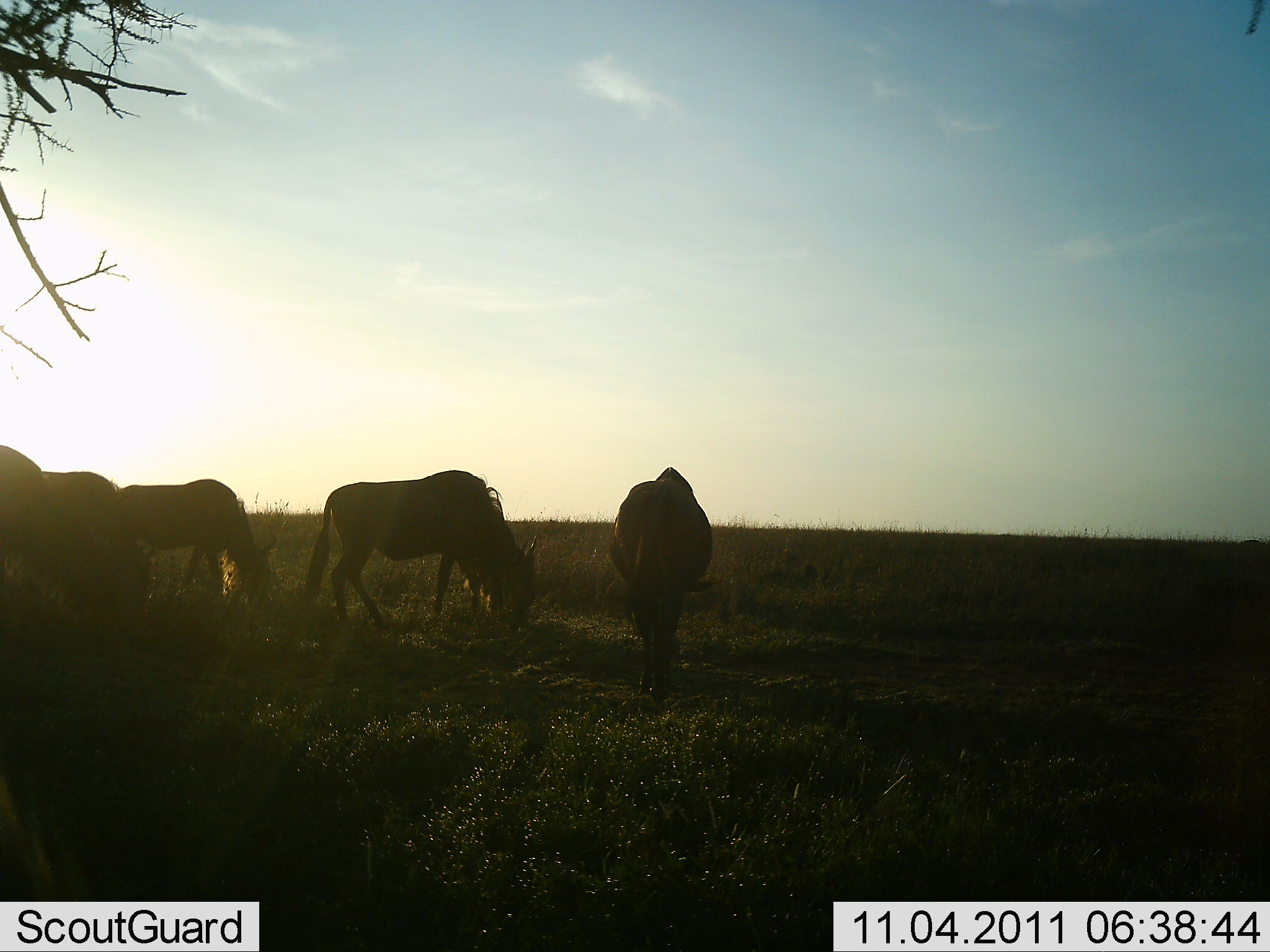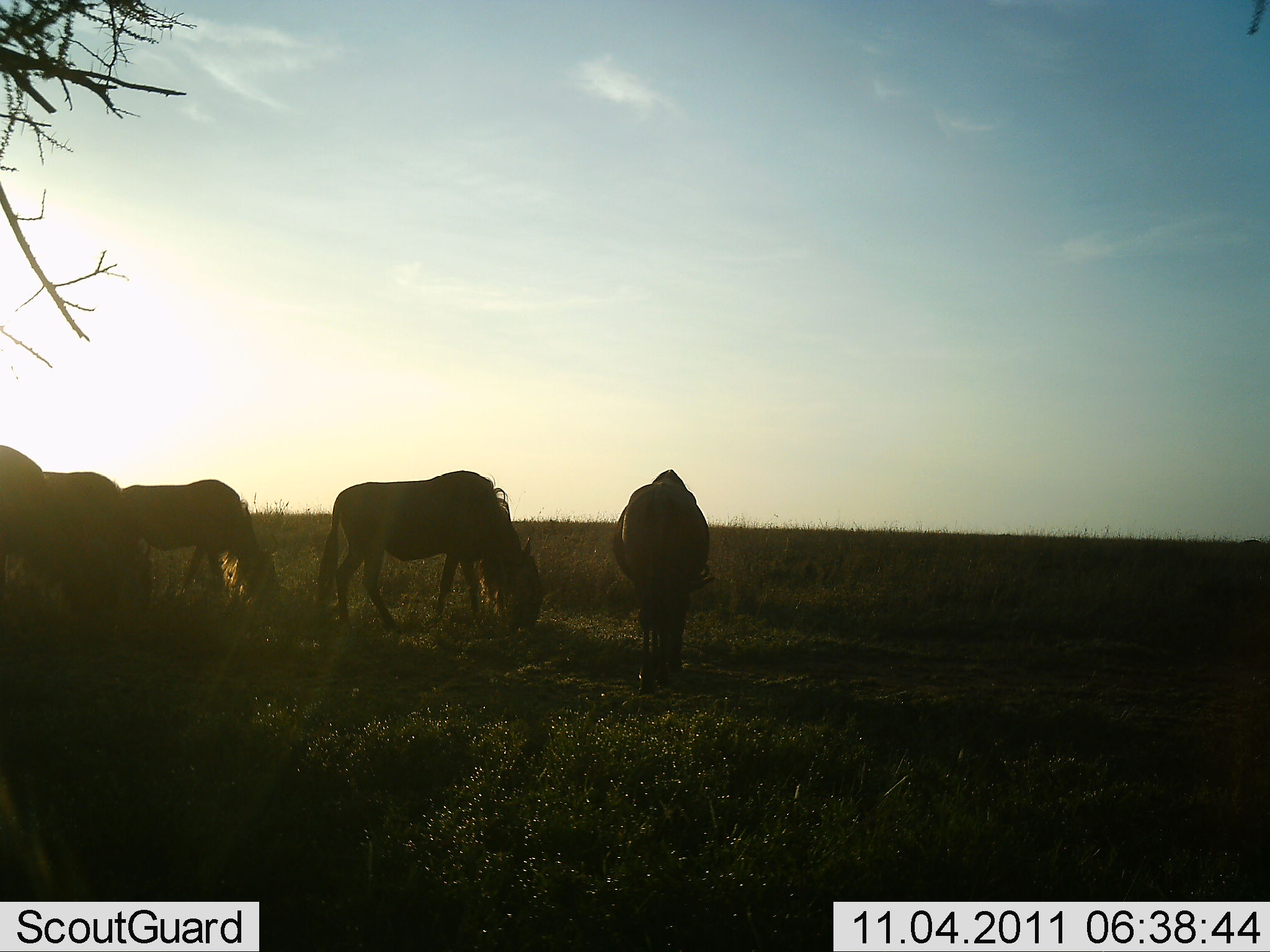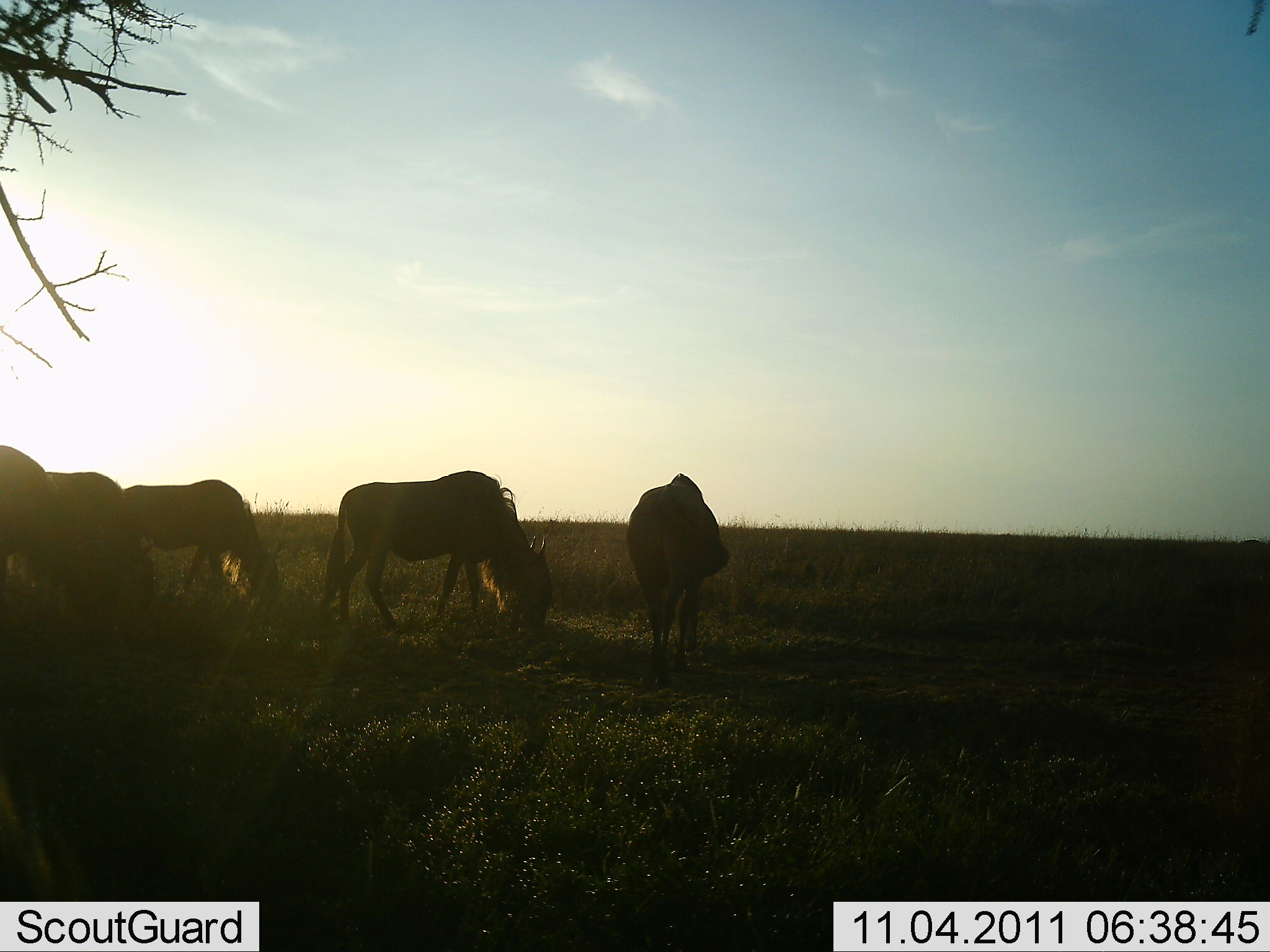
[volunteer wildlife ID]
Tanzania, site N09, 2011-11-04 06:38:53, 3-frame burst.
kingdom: Animalia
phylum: Chordata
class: Mammalia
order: Artiodactyla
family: Bovidae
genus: Connochaetes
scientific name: Connochaetes taurinus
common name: blue wildebeest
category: wildebeest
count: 5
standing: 29%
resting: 0%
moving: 14%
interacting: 0%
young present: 0%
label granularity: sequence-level